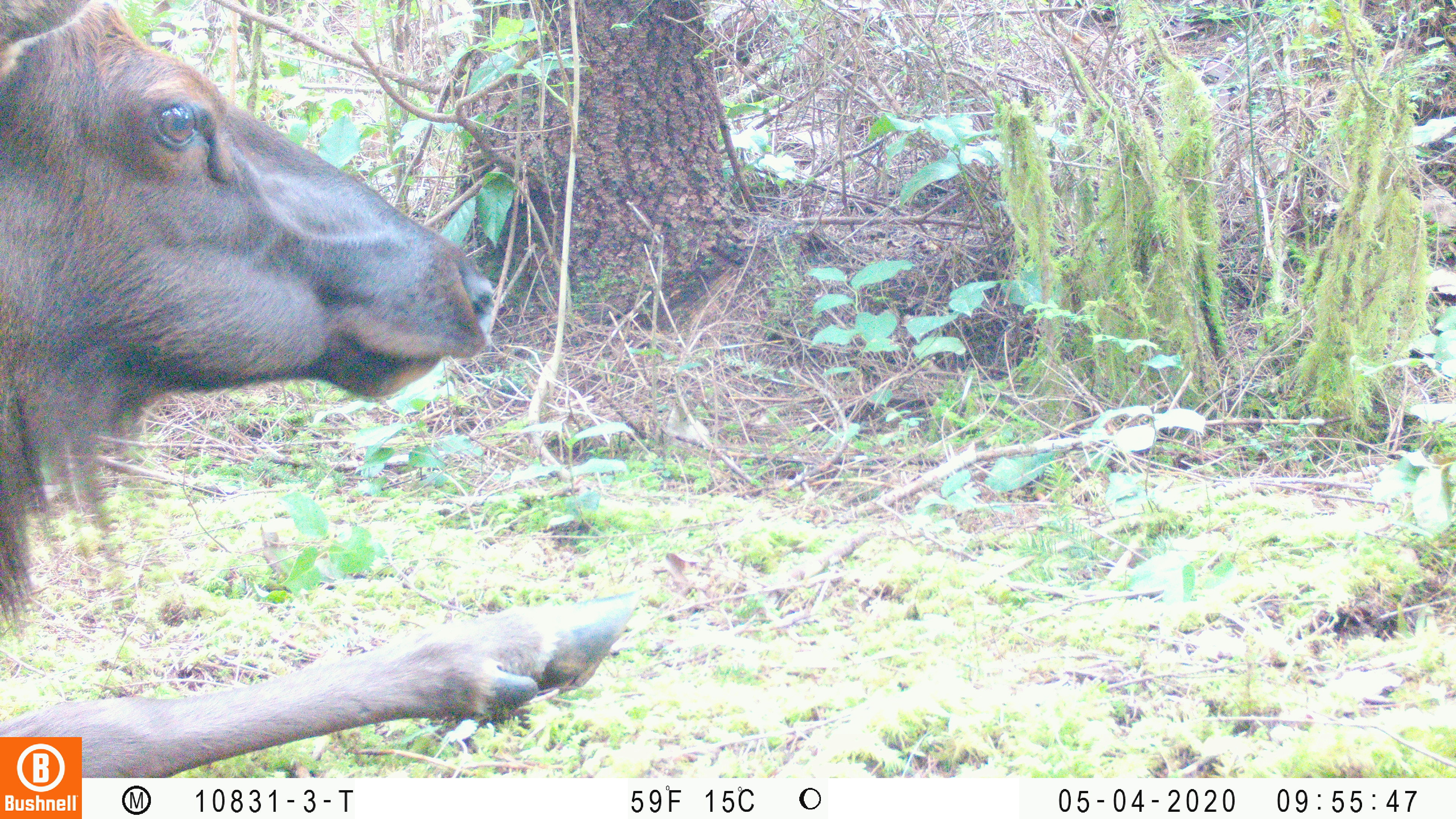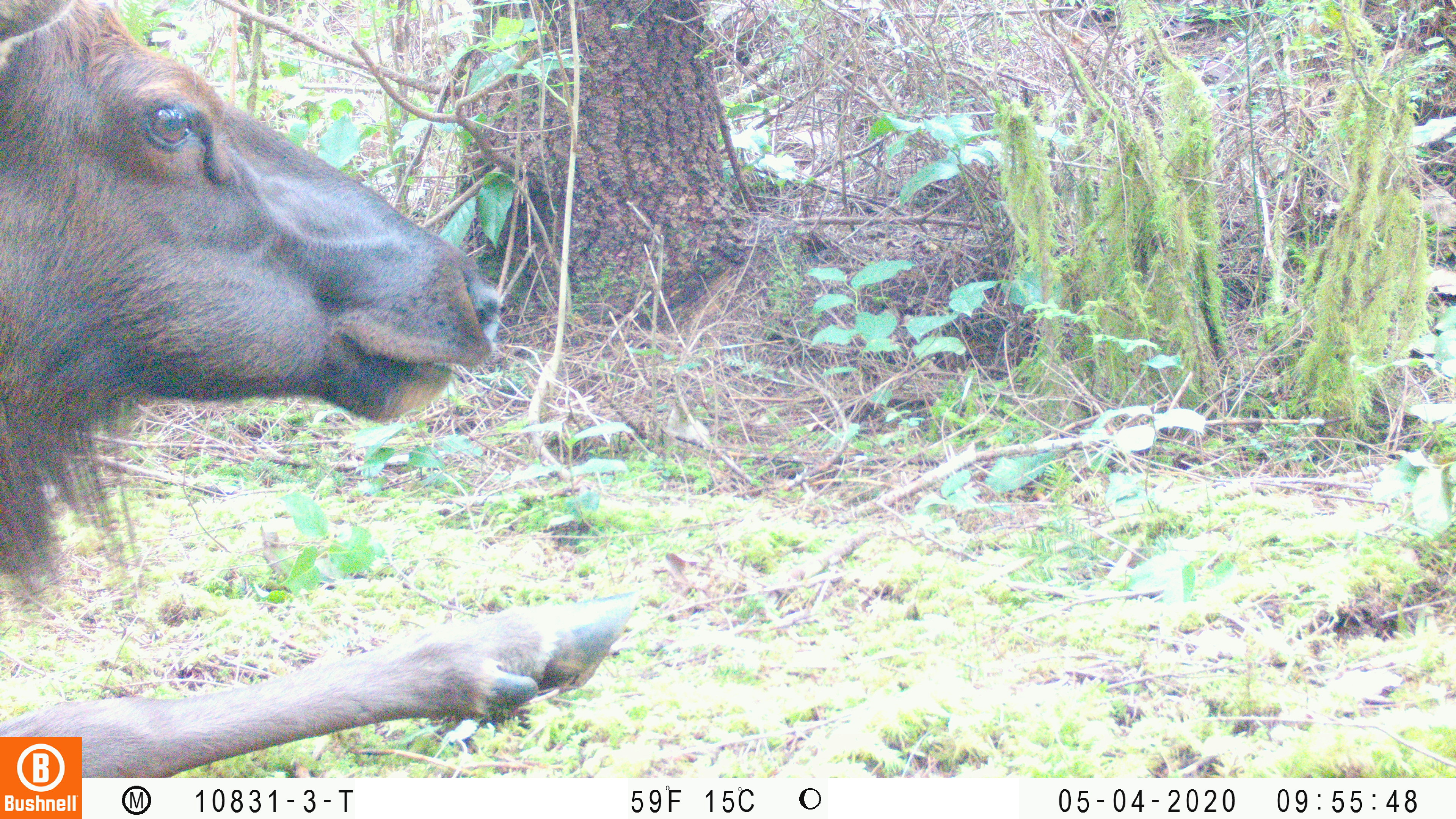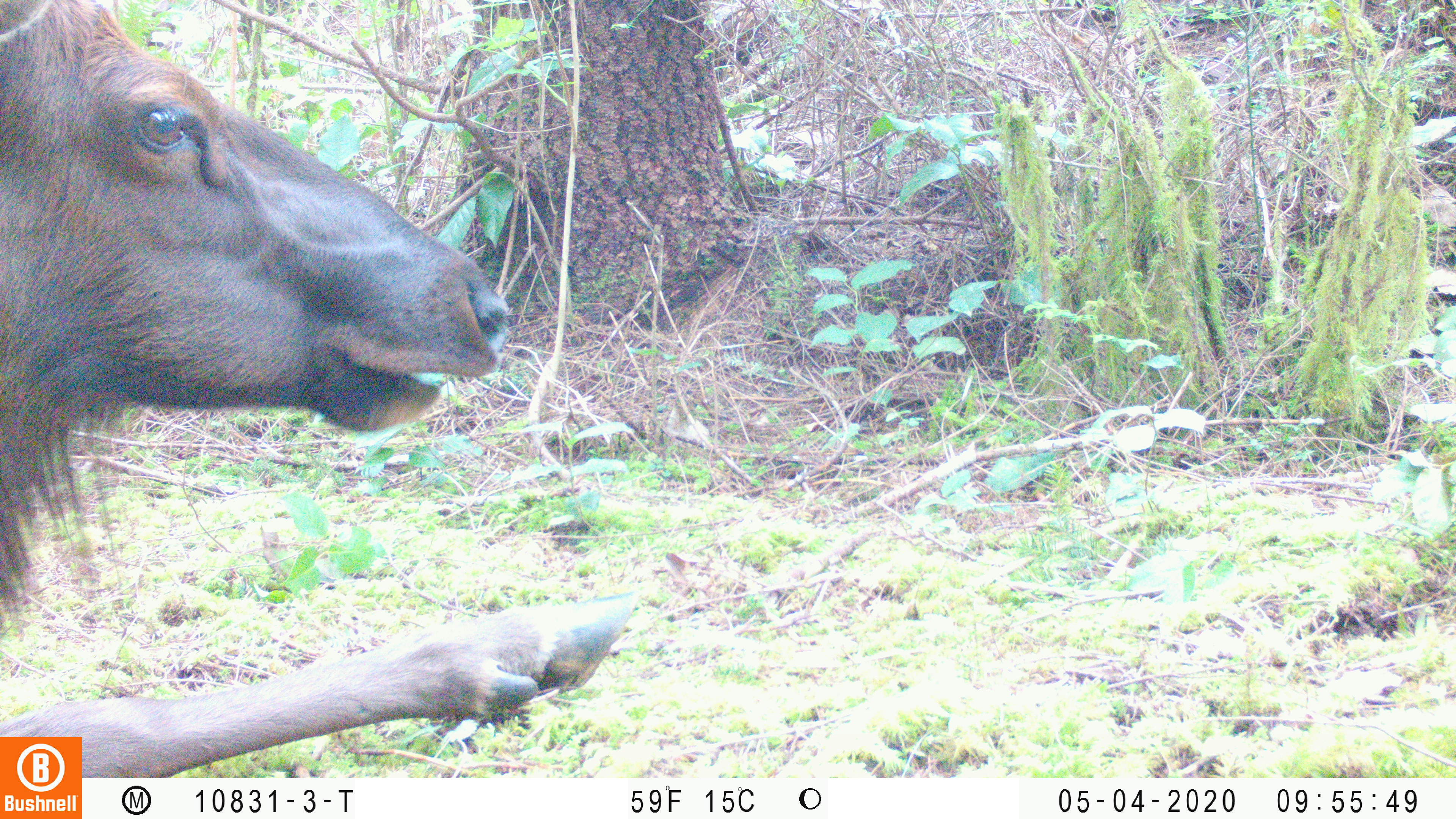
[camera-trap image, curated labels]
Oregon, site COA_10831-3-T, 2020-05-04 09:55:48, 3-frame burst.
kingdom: Animalia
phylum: Chordata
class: Mammalia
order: Artiodactyla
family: Cervidae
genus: Cervus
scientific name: Cervus canadensis roosevelti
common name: roosevelt elk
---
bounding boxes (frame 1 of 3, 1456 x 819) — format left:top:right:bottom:
roosevelt elk: 2:0:645:730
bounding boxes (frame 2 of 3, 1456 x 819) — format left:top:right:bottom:
roosevelt elk: 6:0:647:732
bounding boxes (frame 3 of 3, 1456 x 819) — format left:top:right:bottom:
roosevelt elk: 4:0:645:730